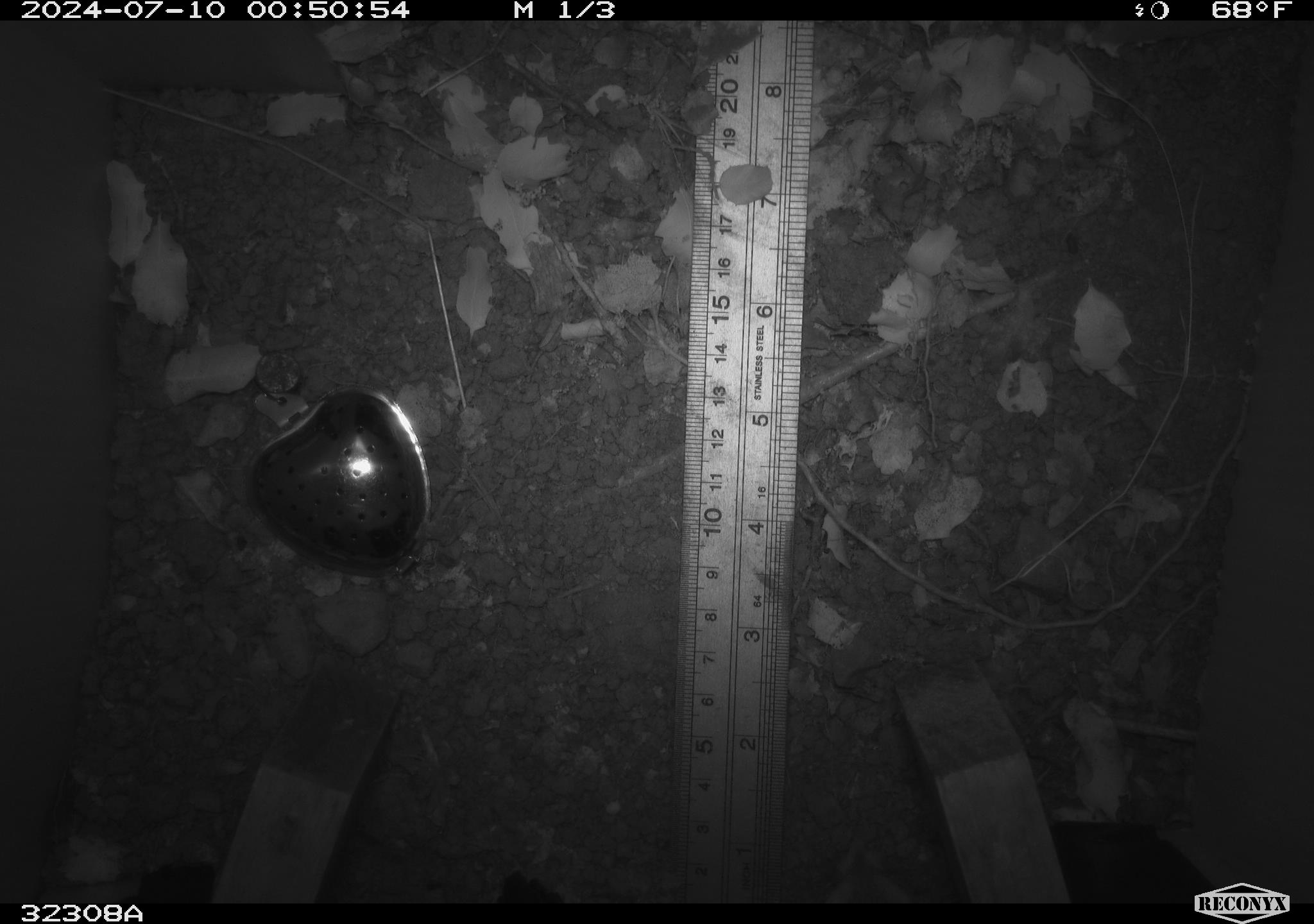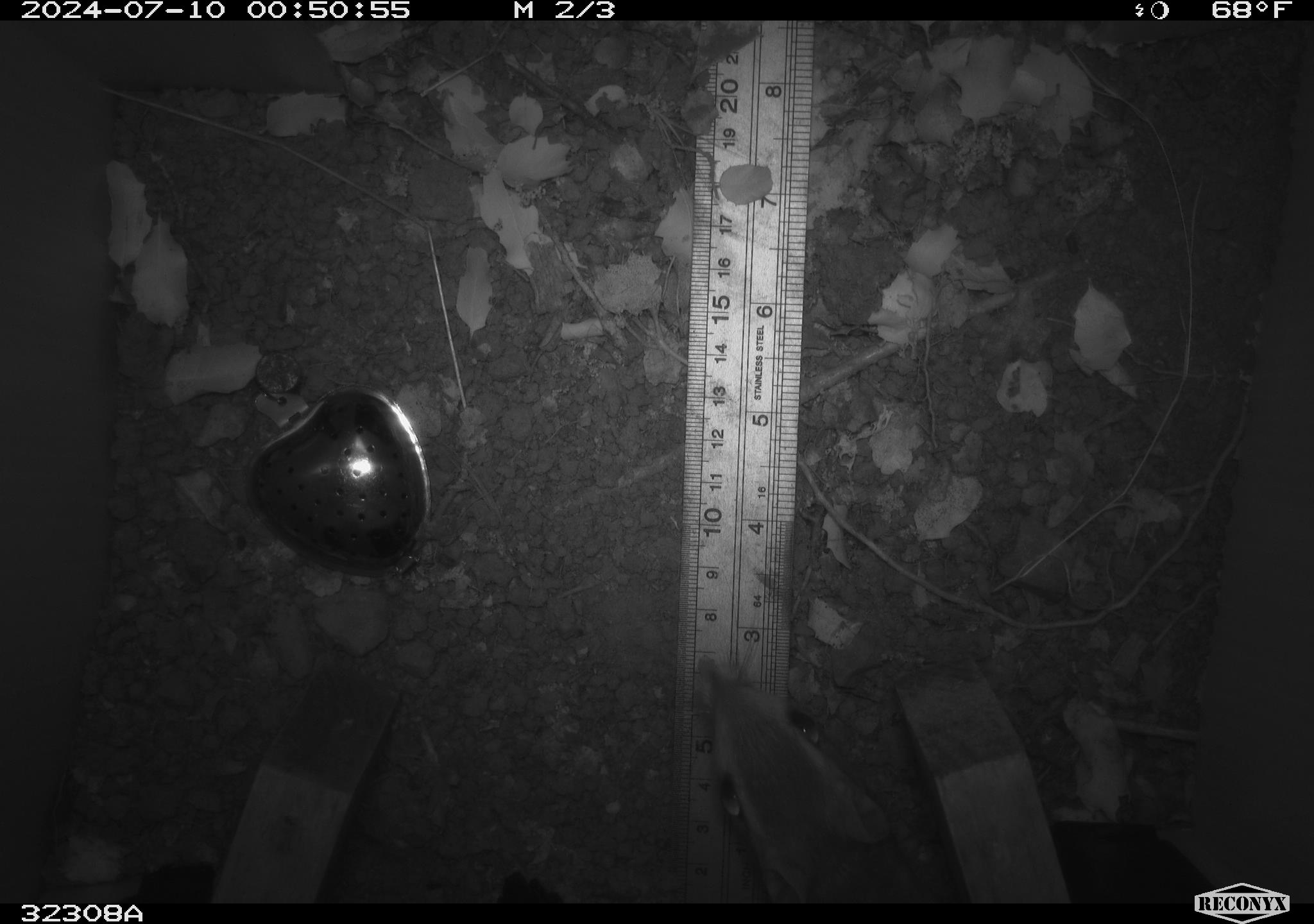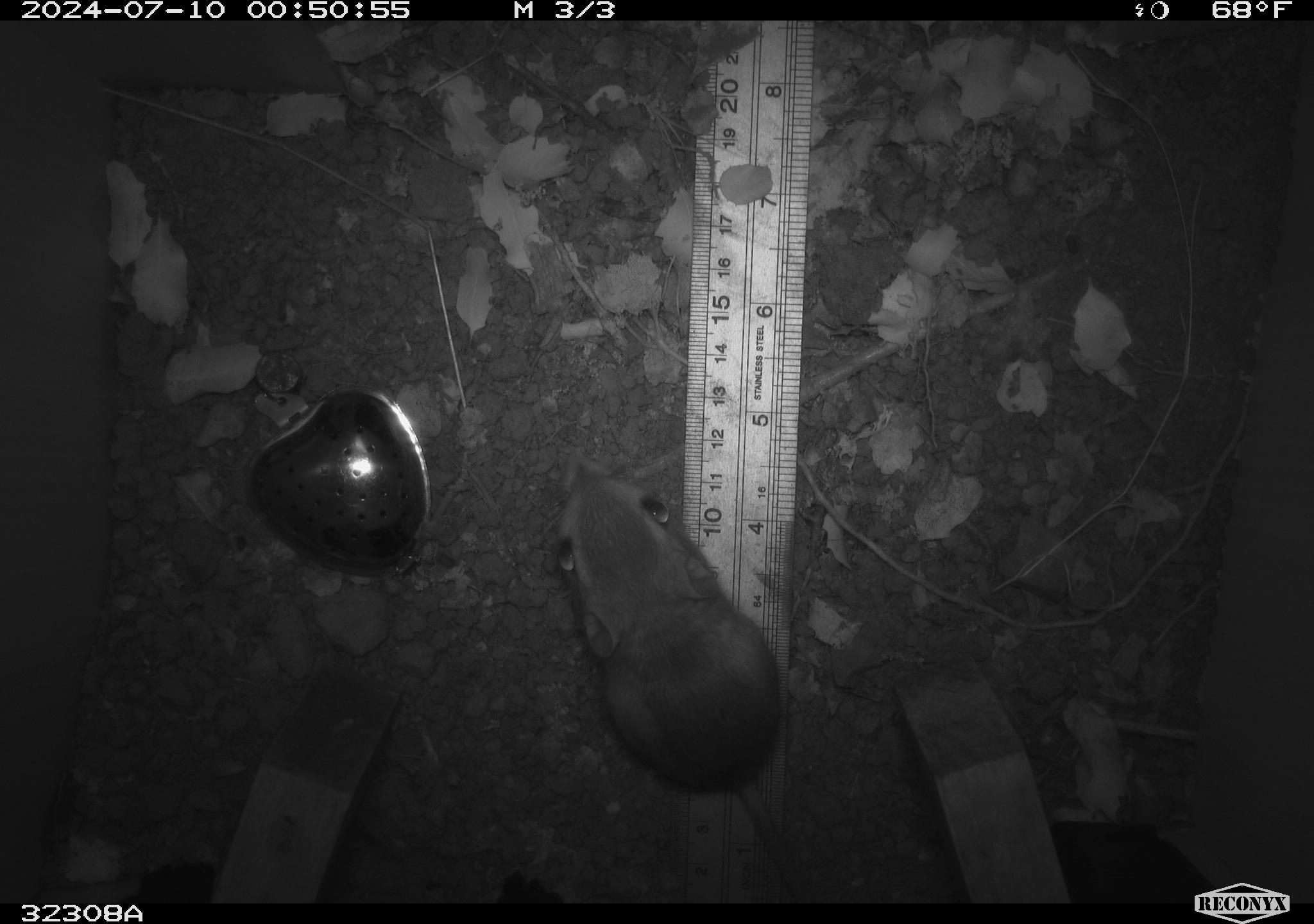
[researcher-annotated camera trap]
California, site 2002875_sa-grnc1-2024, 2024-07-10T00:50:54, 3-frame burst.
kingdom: Animalia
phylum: Chordata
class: Mammalia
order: Rodentia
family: Heteromyidae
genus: Dipodomys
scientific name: Dipodomys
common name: kangaroo rats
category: dipodomys species